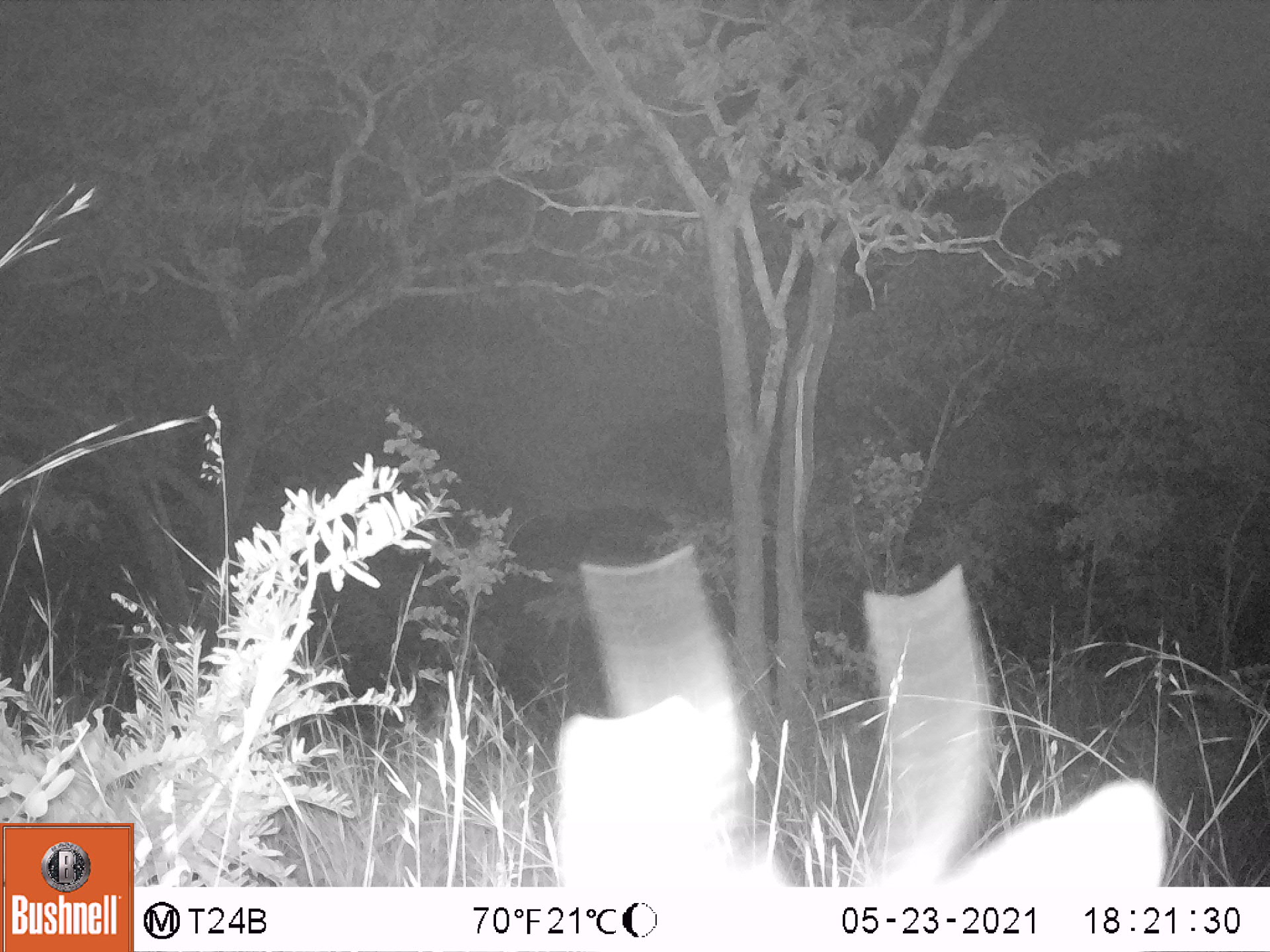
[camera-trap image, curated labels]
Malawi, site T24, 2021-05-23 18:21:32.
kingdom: Animalia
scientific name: Animalia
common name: other animal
Other animal (Animalia), count 1.